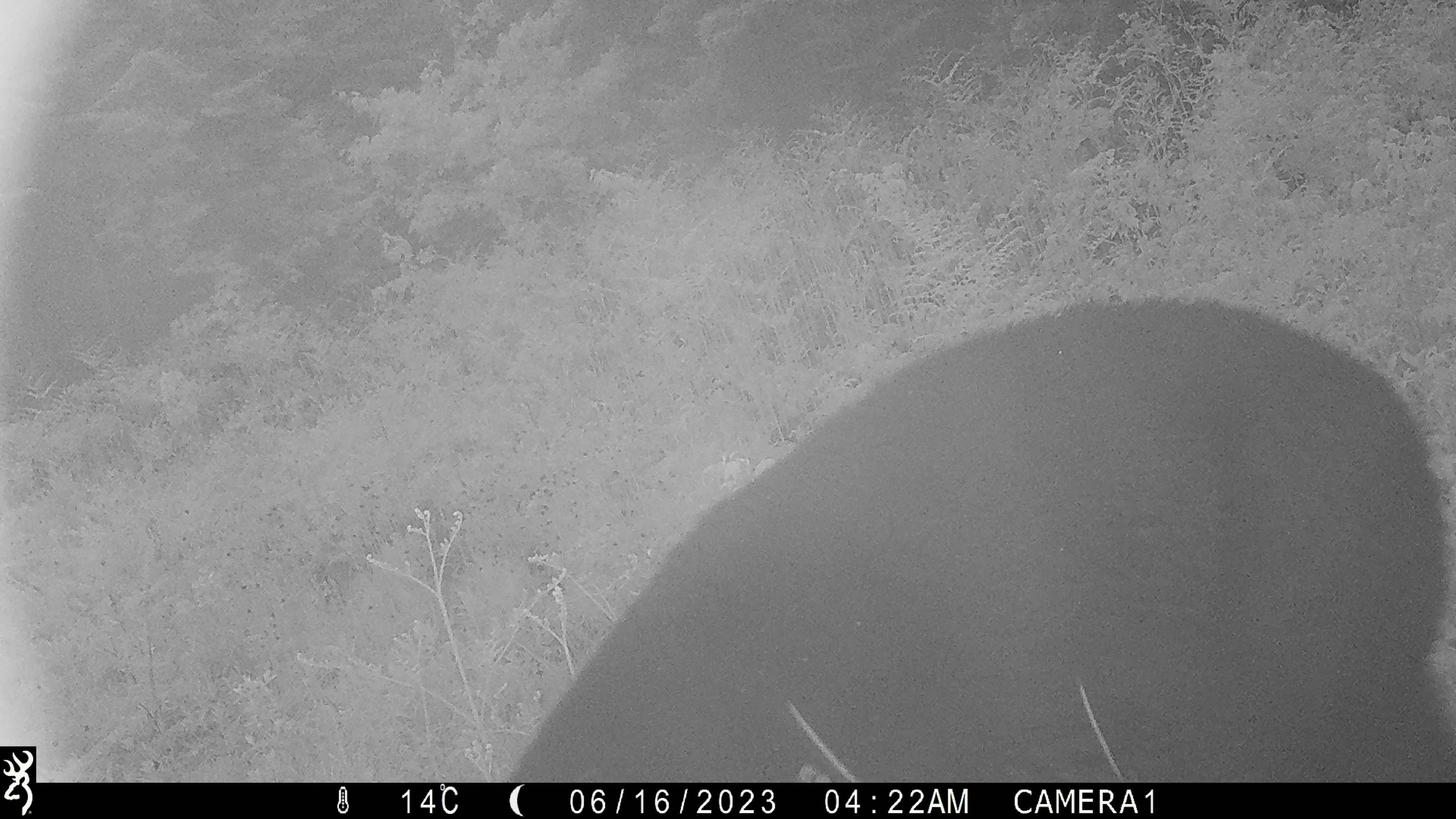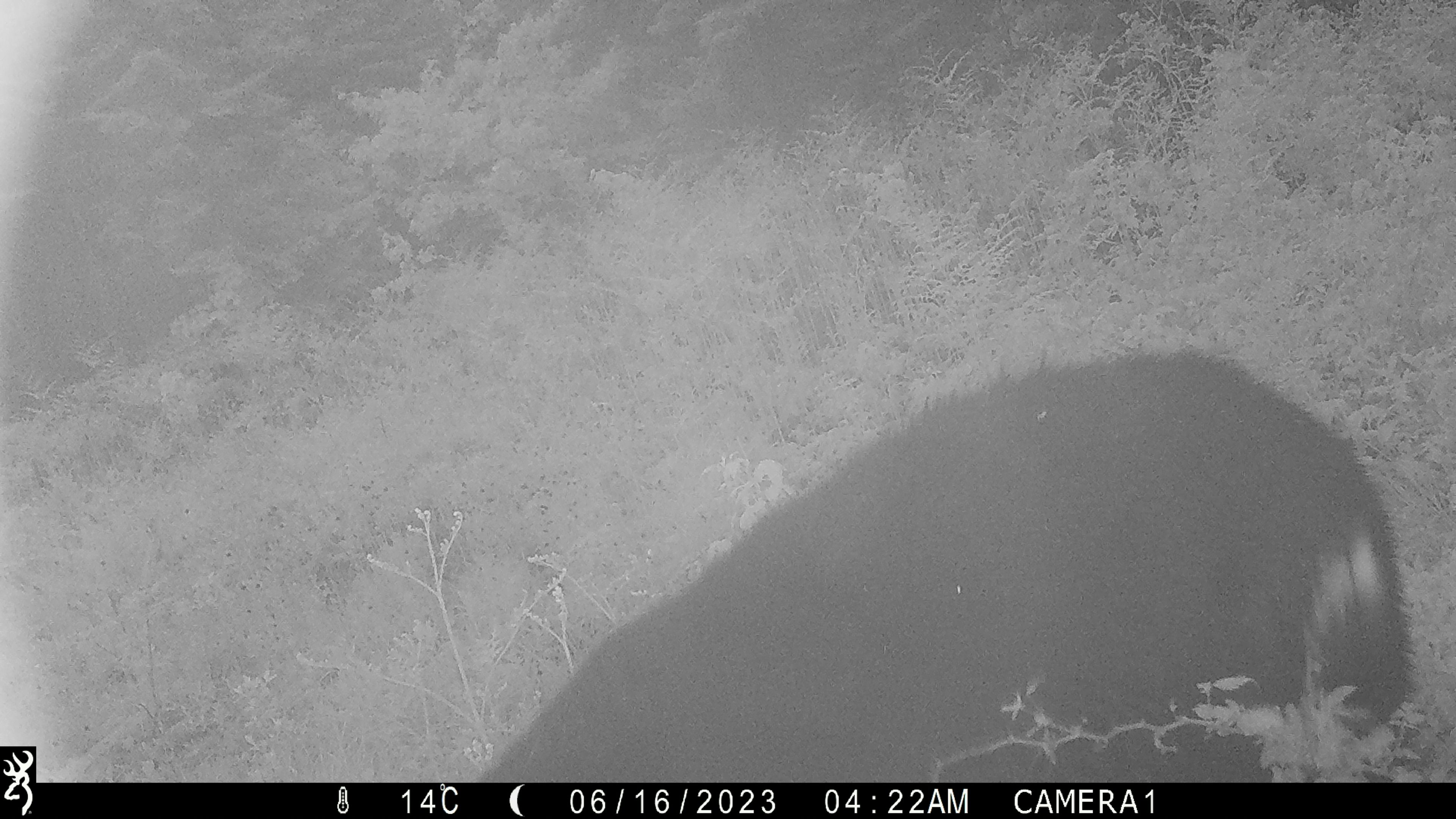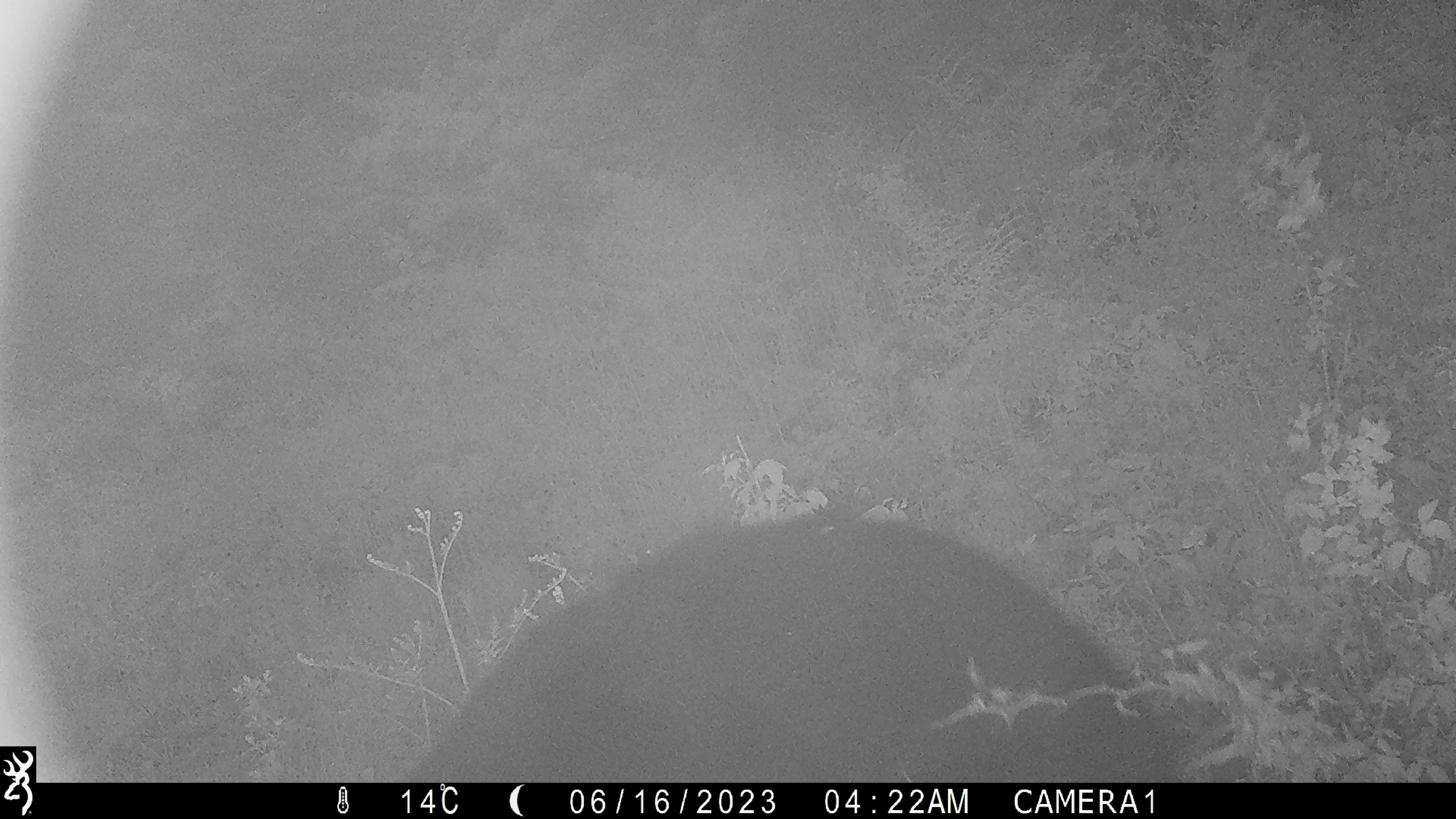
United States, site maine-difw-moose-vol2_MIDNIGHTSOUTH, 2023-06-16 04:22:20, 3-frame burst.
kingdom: Animalia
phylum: Chordata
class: Mammalia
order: Carnivora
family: Ursidae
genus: Ursus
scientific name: Ursus americanus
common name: black bear